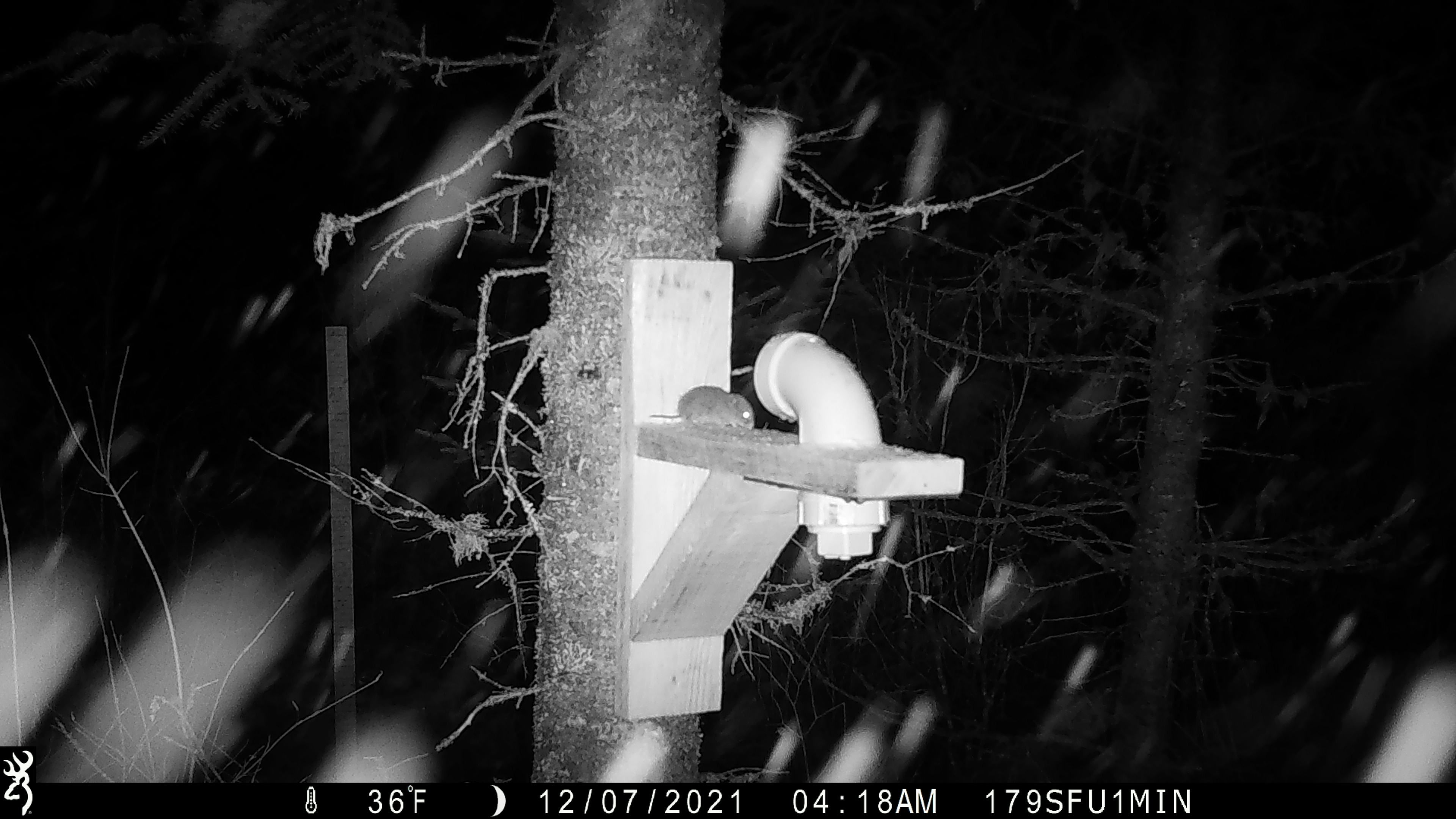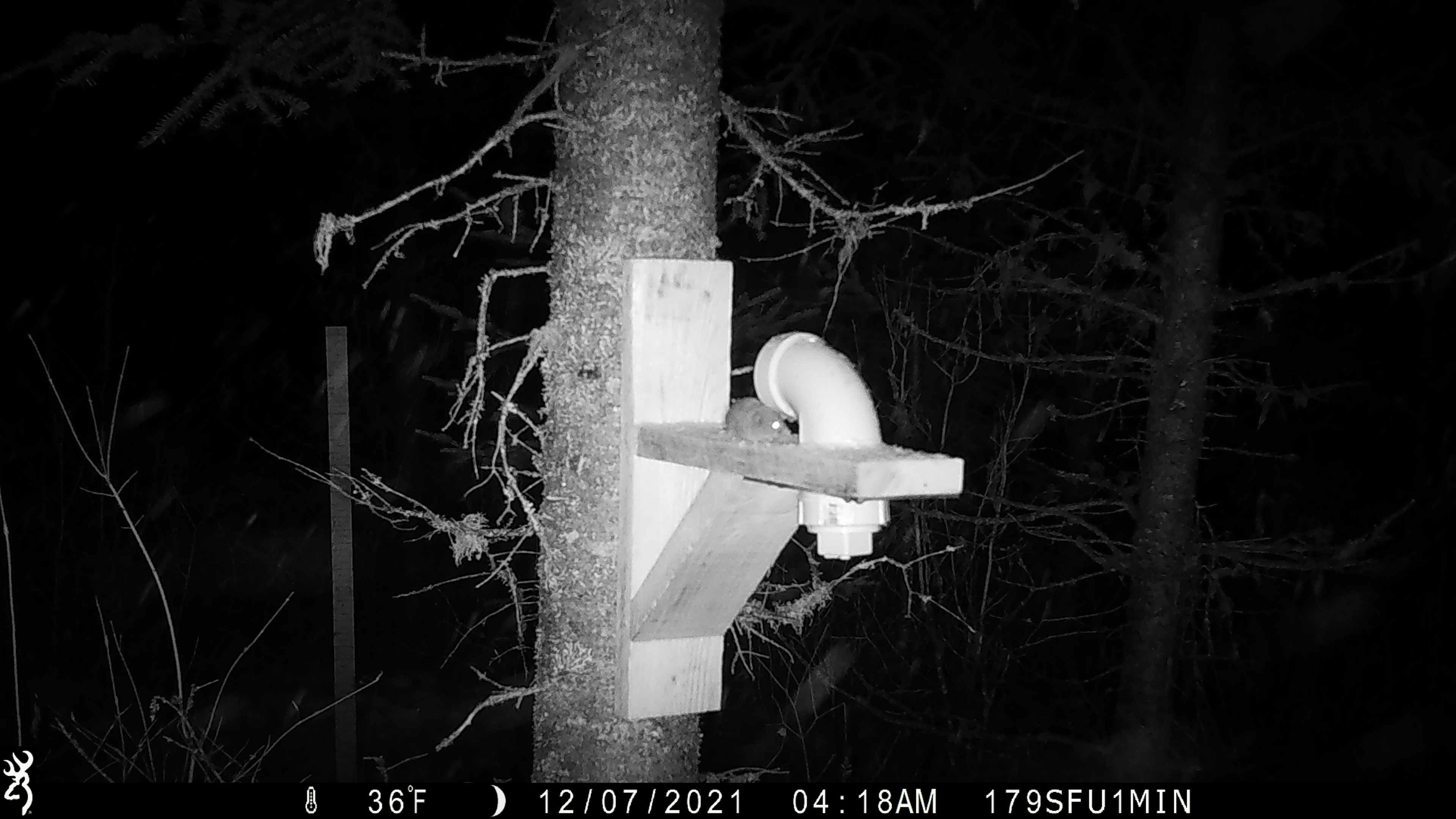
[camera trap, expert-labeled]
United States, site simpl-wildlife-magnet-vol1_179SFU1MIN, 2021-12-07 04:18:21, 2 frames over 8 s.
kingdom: Animalia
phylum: Chordata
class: Mammalia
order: Rodentia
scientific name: Rodentia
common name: mouse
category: mouse sp.